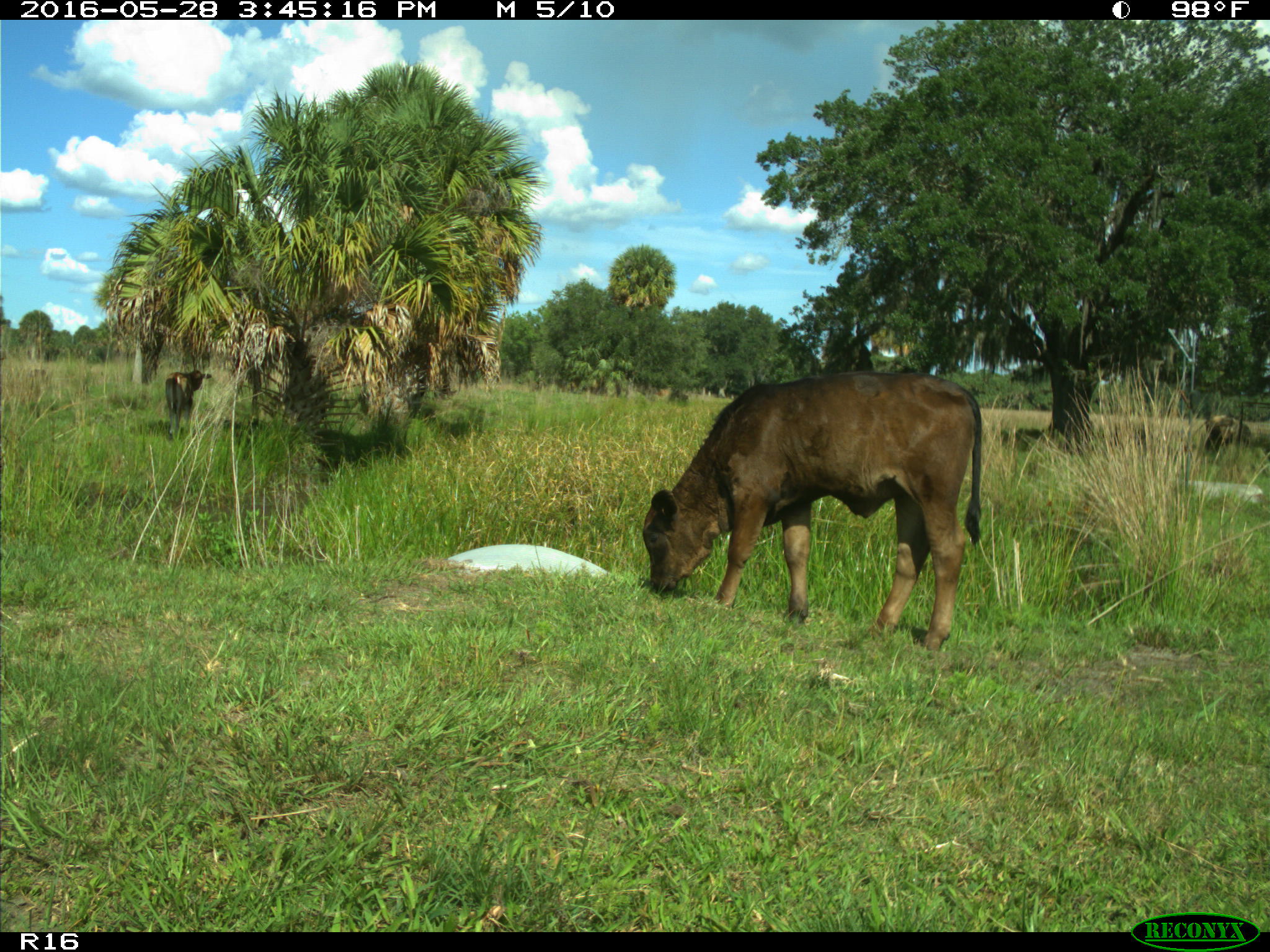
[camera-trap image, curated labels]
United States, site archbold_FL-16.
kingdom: Animalia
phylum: Chordata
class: Mammalia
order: Artiodactyla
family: Bovidae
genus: Bos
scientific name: Bos taurus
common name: domestic cow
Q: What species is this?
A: Bos taurus (domestic cow).